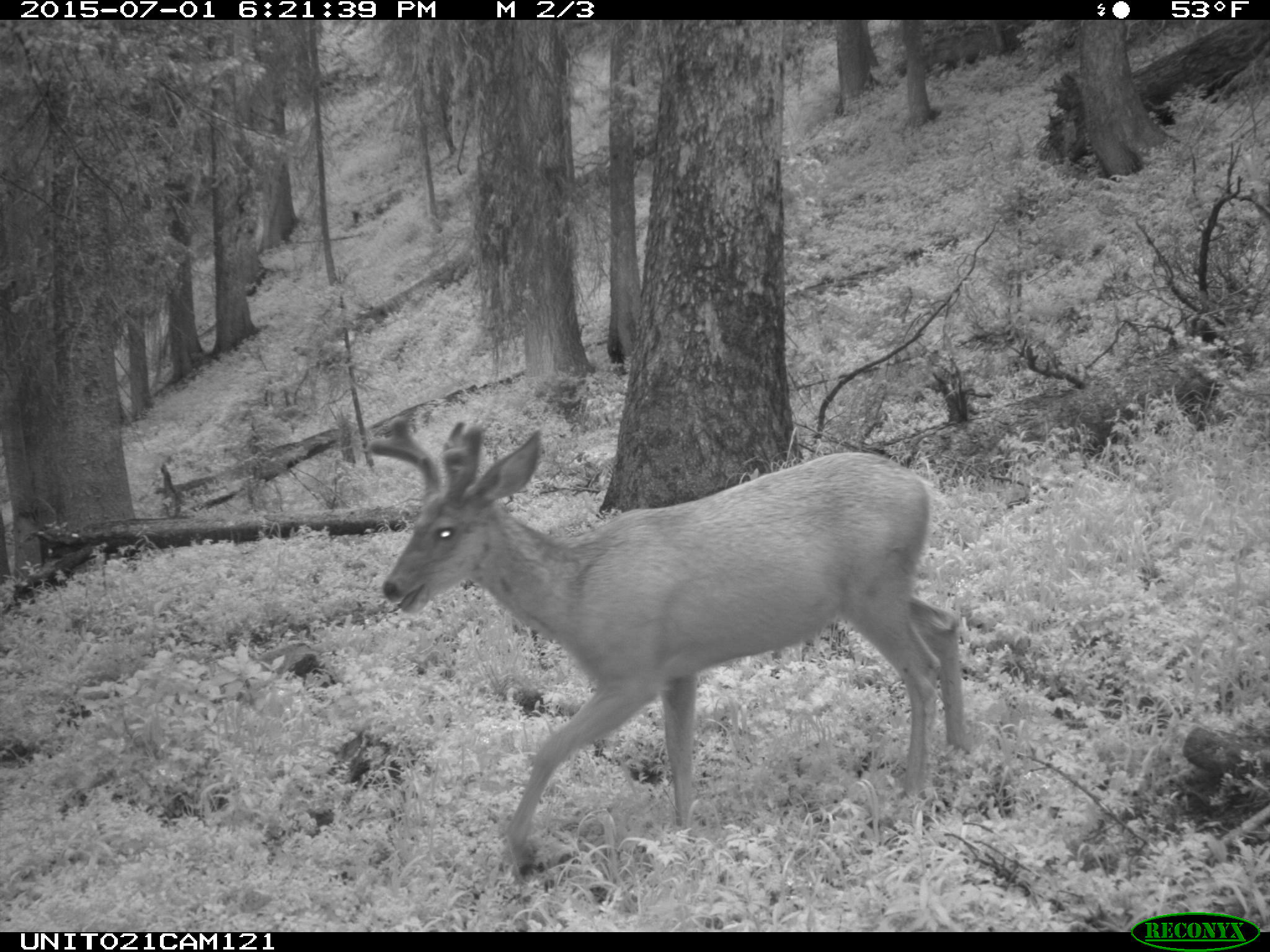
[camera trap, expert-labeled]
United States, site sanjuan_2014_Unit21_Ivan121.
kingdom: Animalia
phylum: Chordata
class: Mammalia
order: Artiodactyla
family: Cervidae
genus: Odocoileus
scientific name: Odocoileus hemionus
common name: mule deer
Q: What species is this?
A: Odocoileus hemionus (mule deer).